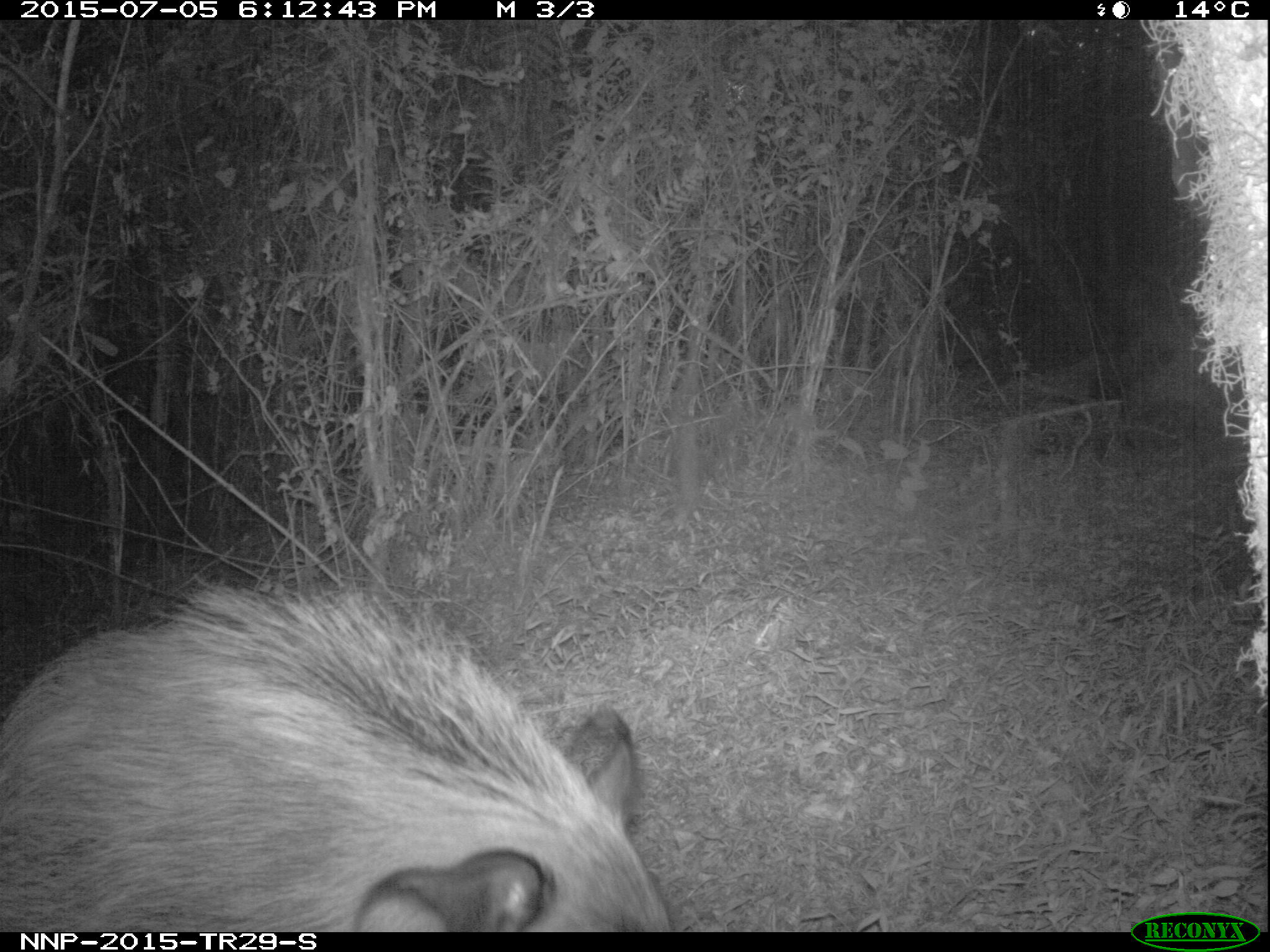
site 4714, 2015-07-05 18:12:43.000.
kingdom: Animalia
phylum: Chordata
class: Mammalia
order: Artiodactyla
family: Suidae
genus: Potamochoerus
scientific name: Potamochoerus larvatus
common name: bushpig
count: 1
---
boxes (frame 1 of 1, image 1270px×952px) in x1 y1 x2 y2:
potamochoerus larvatus: 0 577 672 930